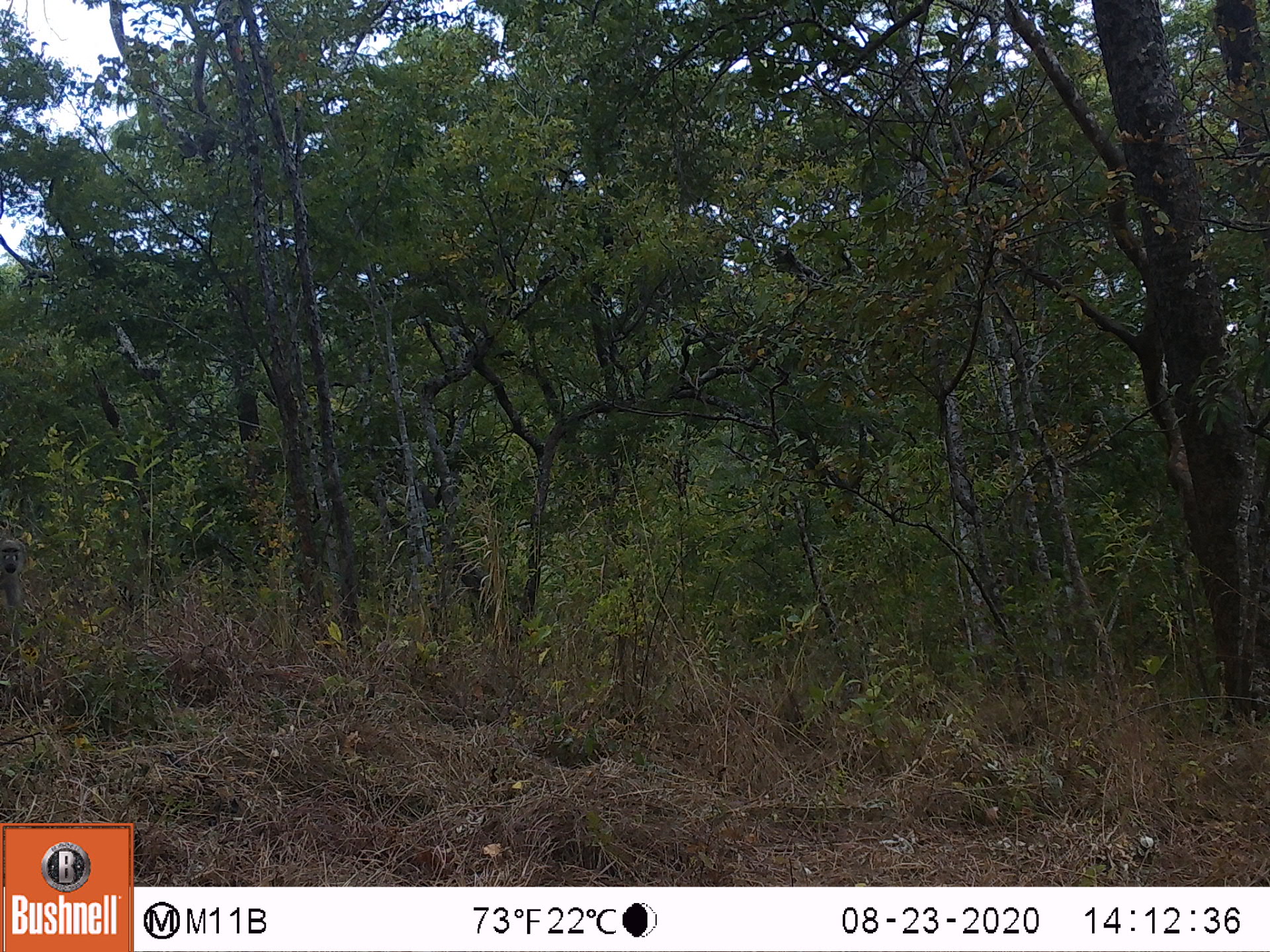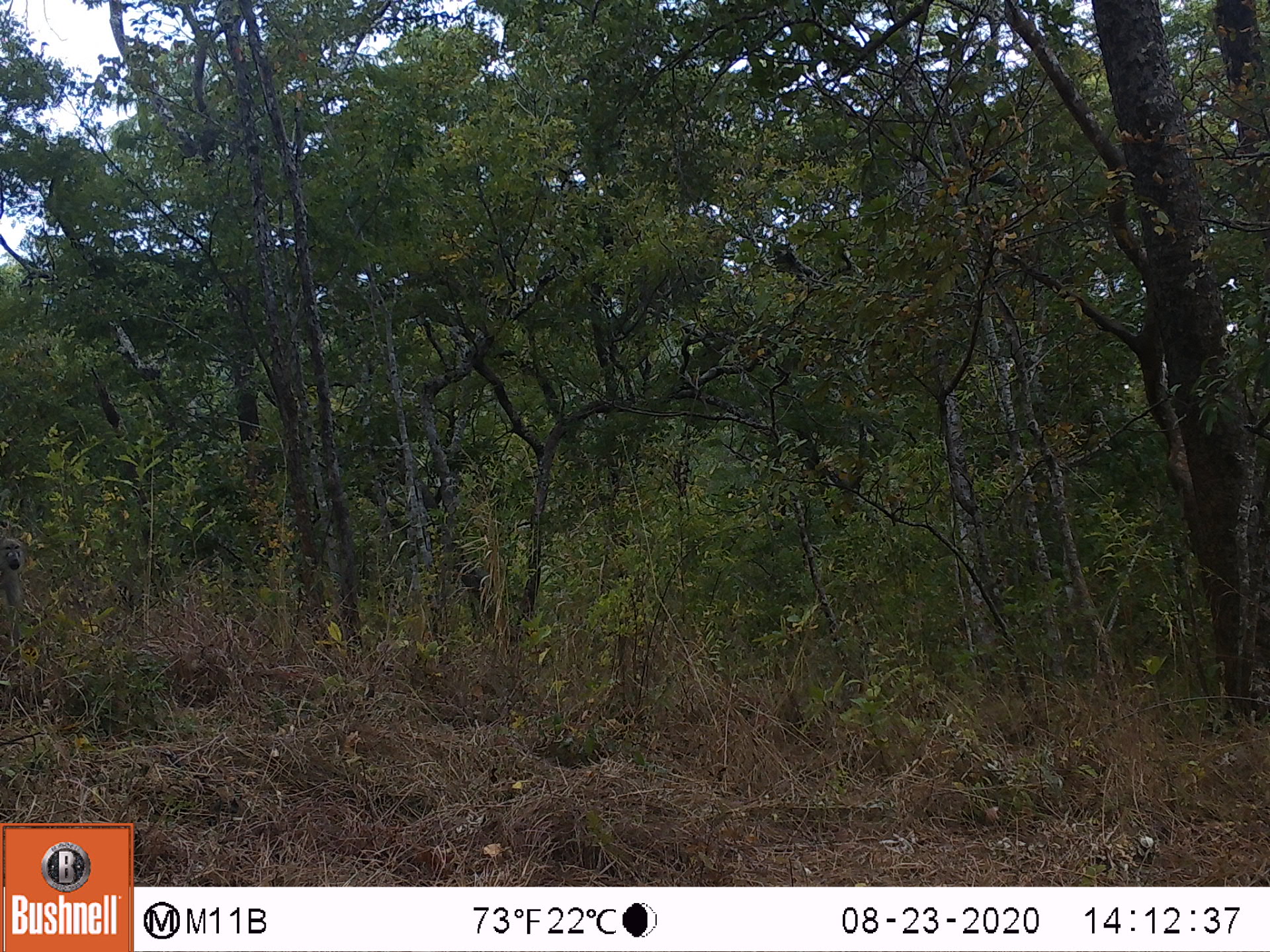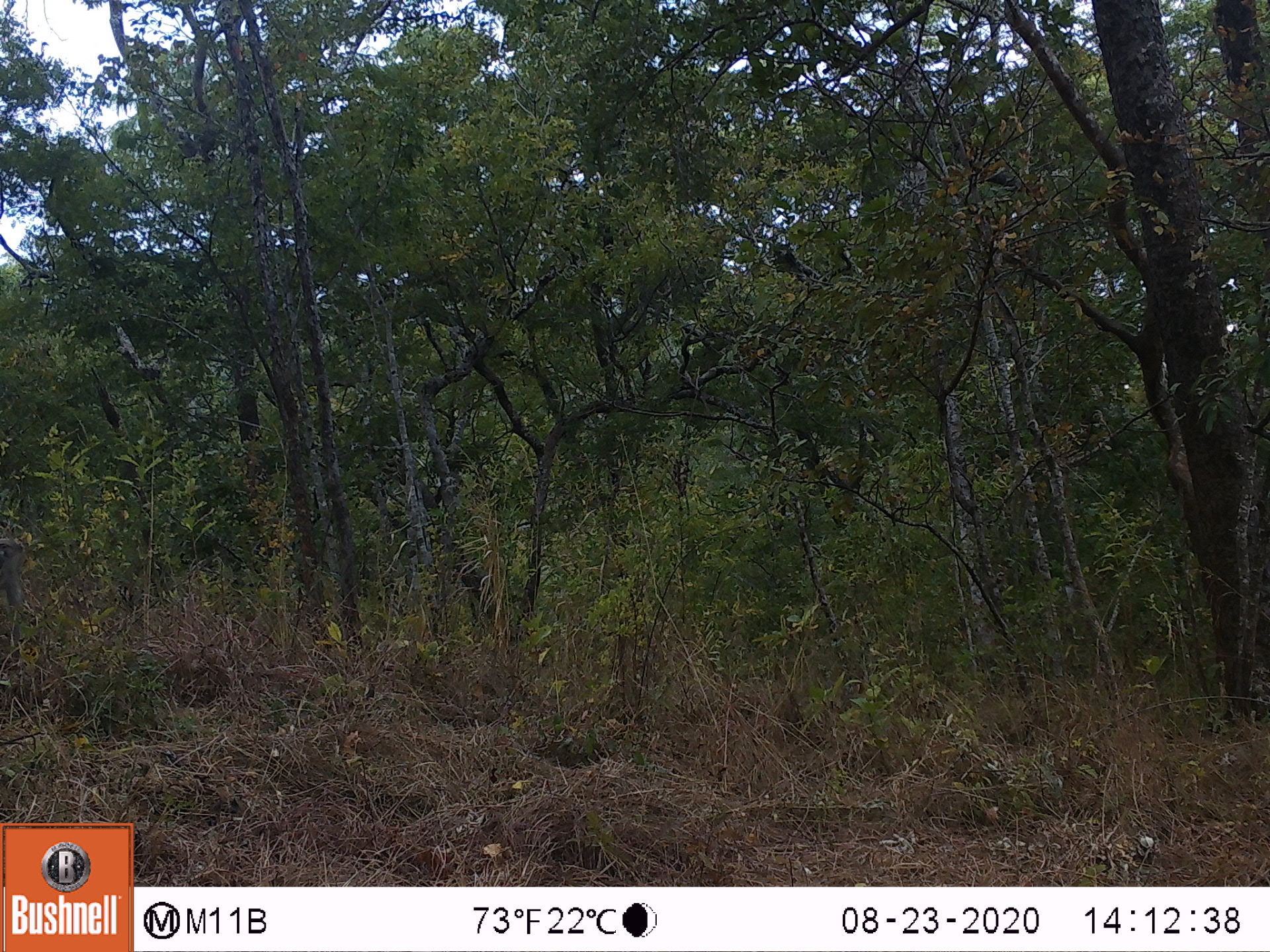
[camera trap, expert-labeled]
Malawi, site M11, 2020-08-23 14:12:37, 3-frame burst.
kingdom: Animalia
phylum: Chordata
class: Mammalia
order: Primates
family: Cercopithecidae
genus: Papio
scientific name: Papio cynocephalus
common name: yellow baboon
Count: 1.